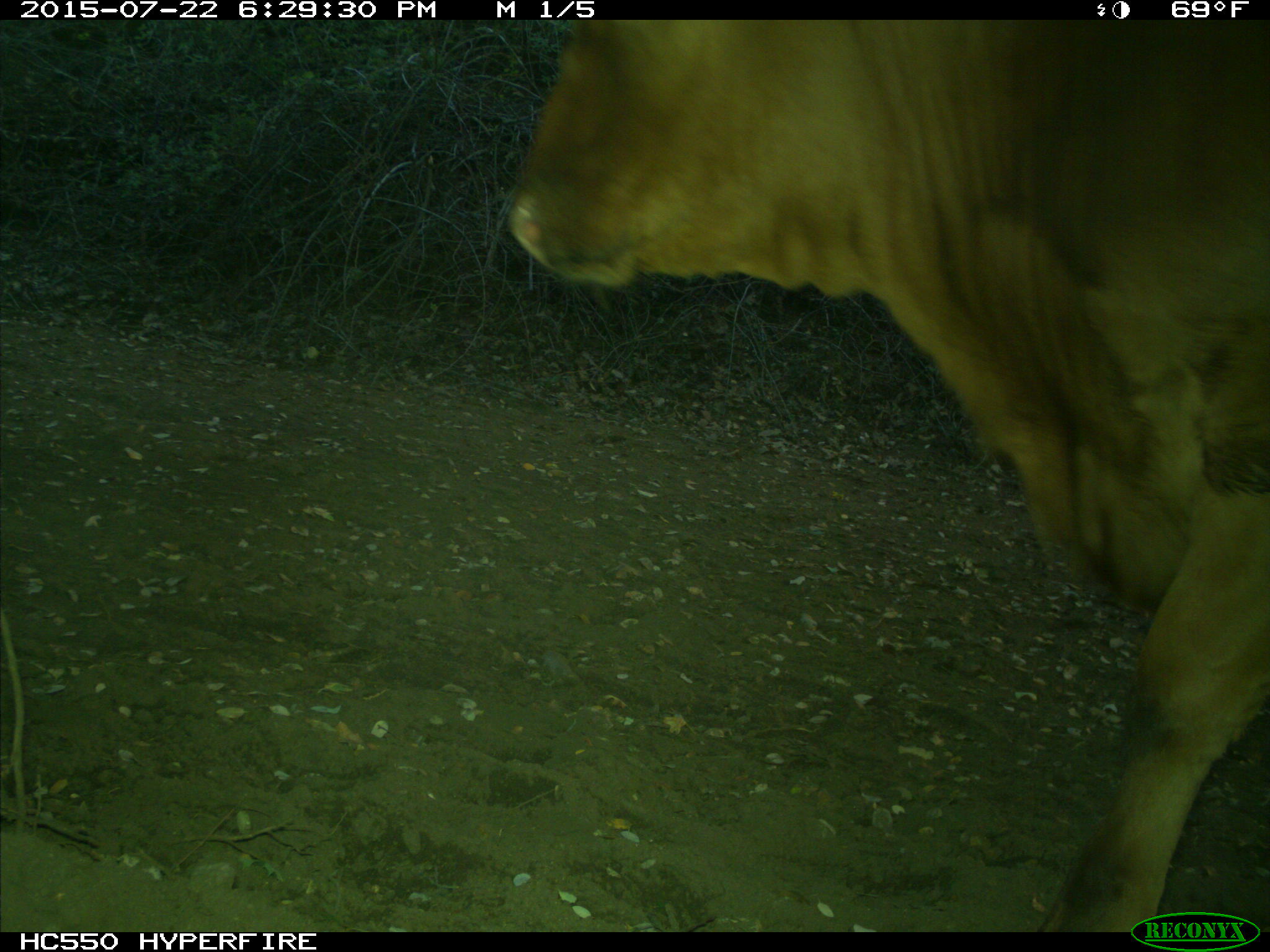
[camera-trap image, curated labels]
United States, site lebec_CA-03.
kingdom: Animalia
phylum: Chordata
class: Mammalia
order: Artiodactyla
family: Bovidae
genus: Bos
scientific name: Bos taurus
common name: domestic cow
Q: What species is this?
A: Bos taurus (domestic cow).